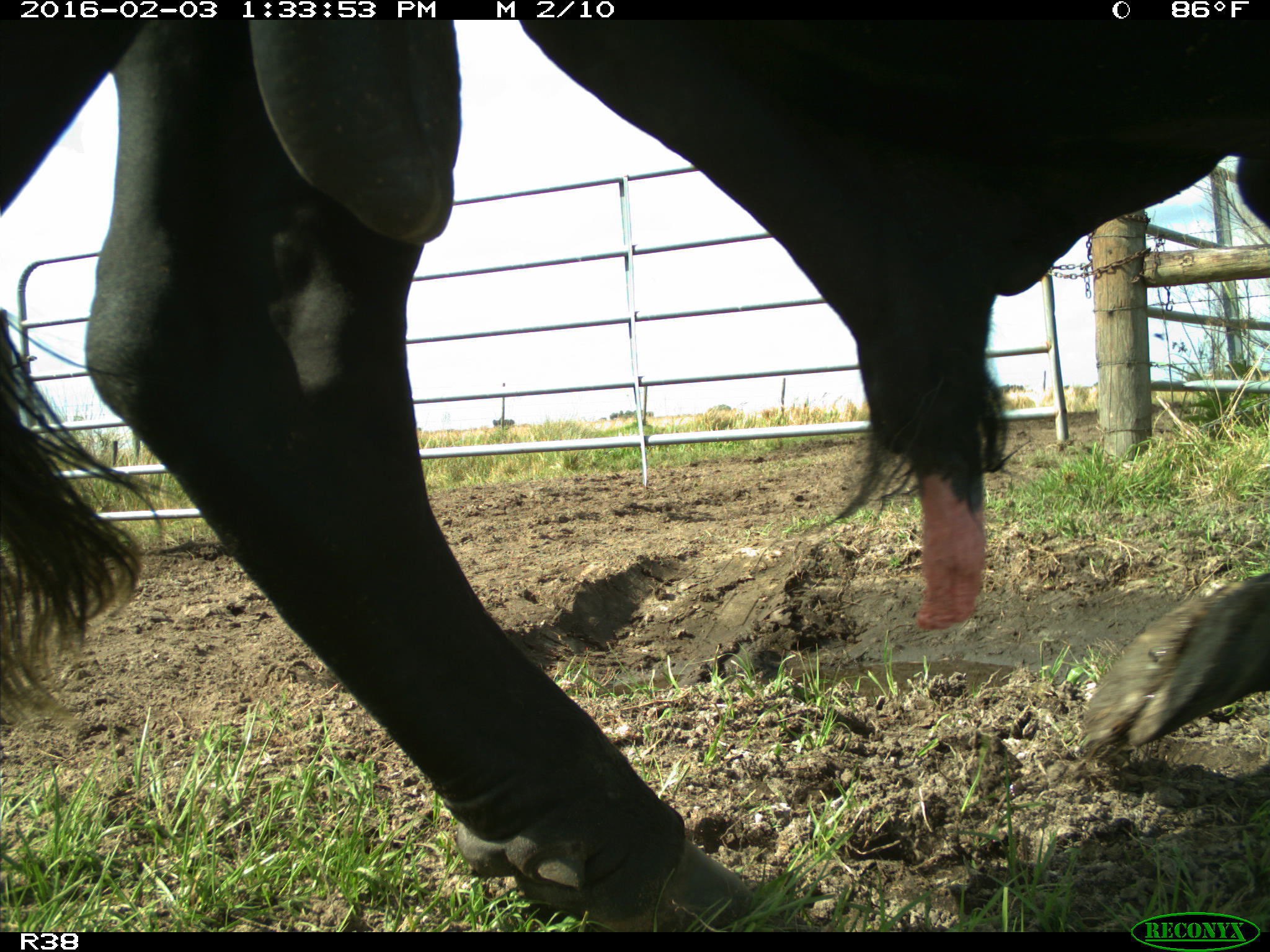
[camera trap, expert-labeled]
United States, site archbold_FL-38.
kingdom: Animalia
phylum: Chordata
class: Mammalia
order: Artiodactyla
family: Bovidae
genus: Bos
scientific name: Bos taurus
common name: domestic cow